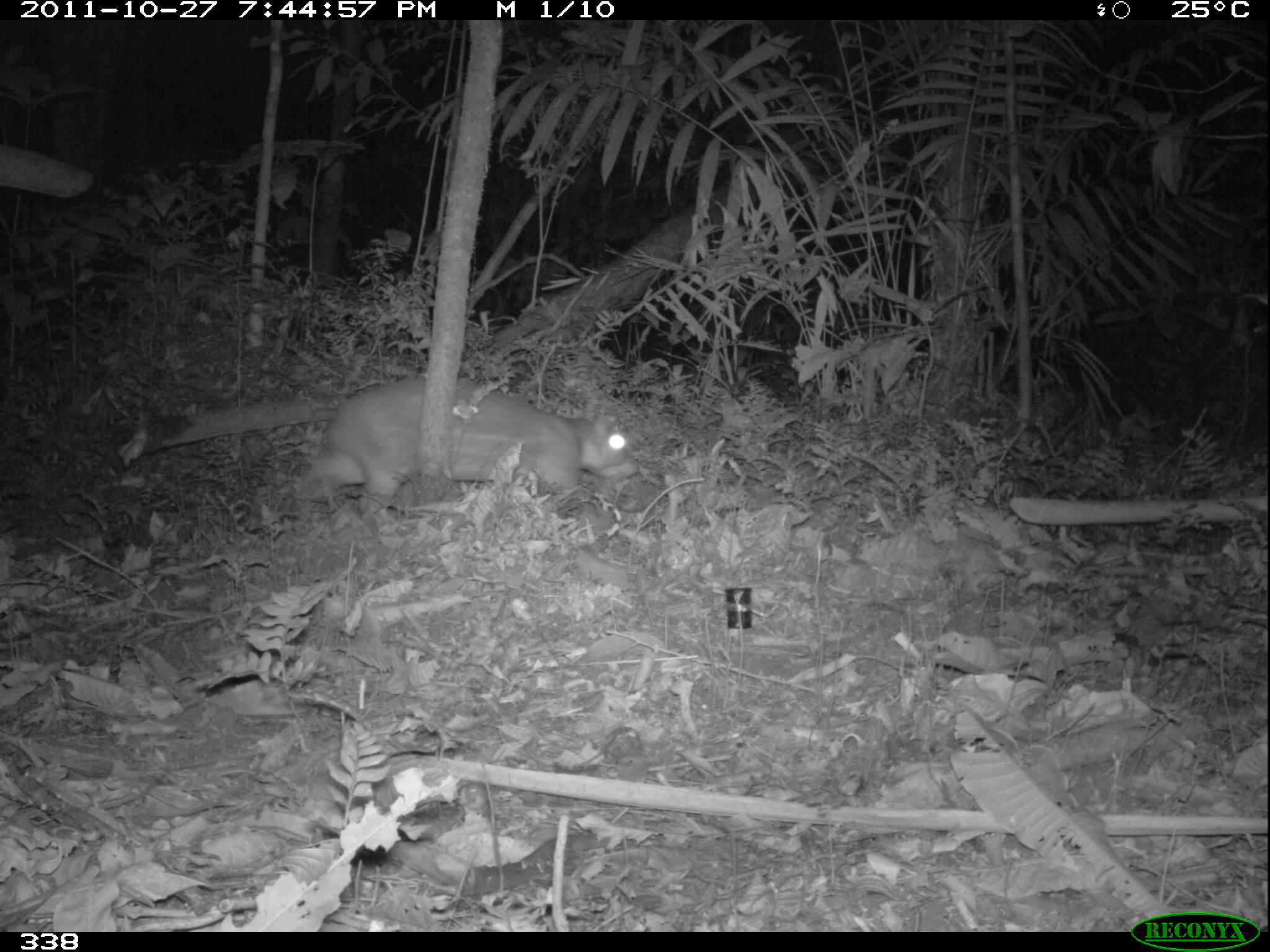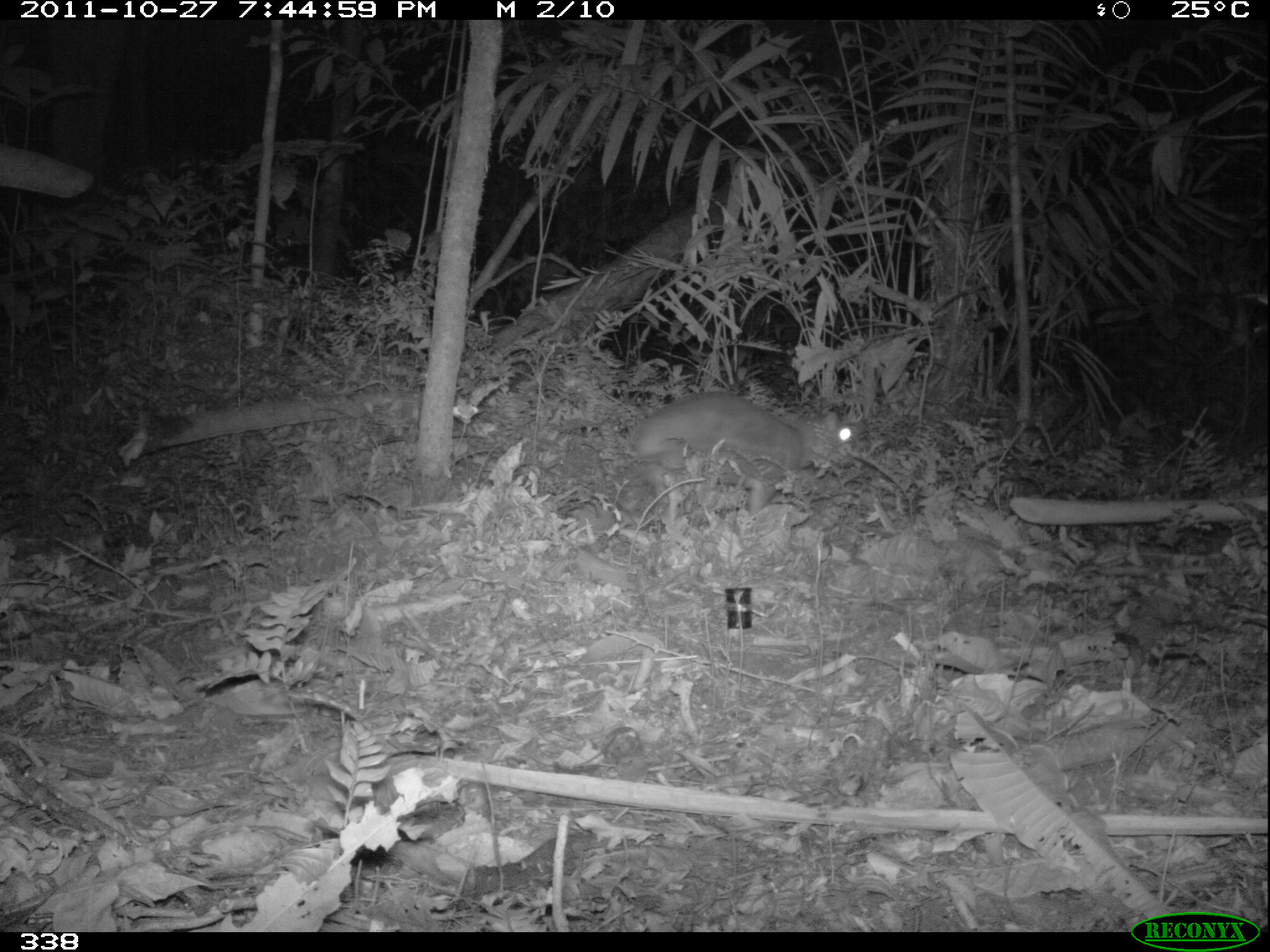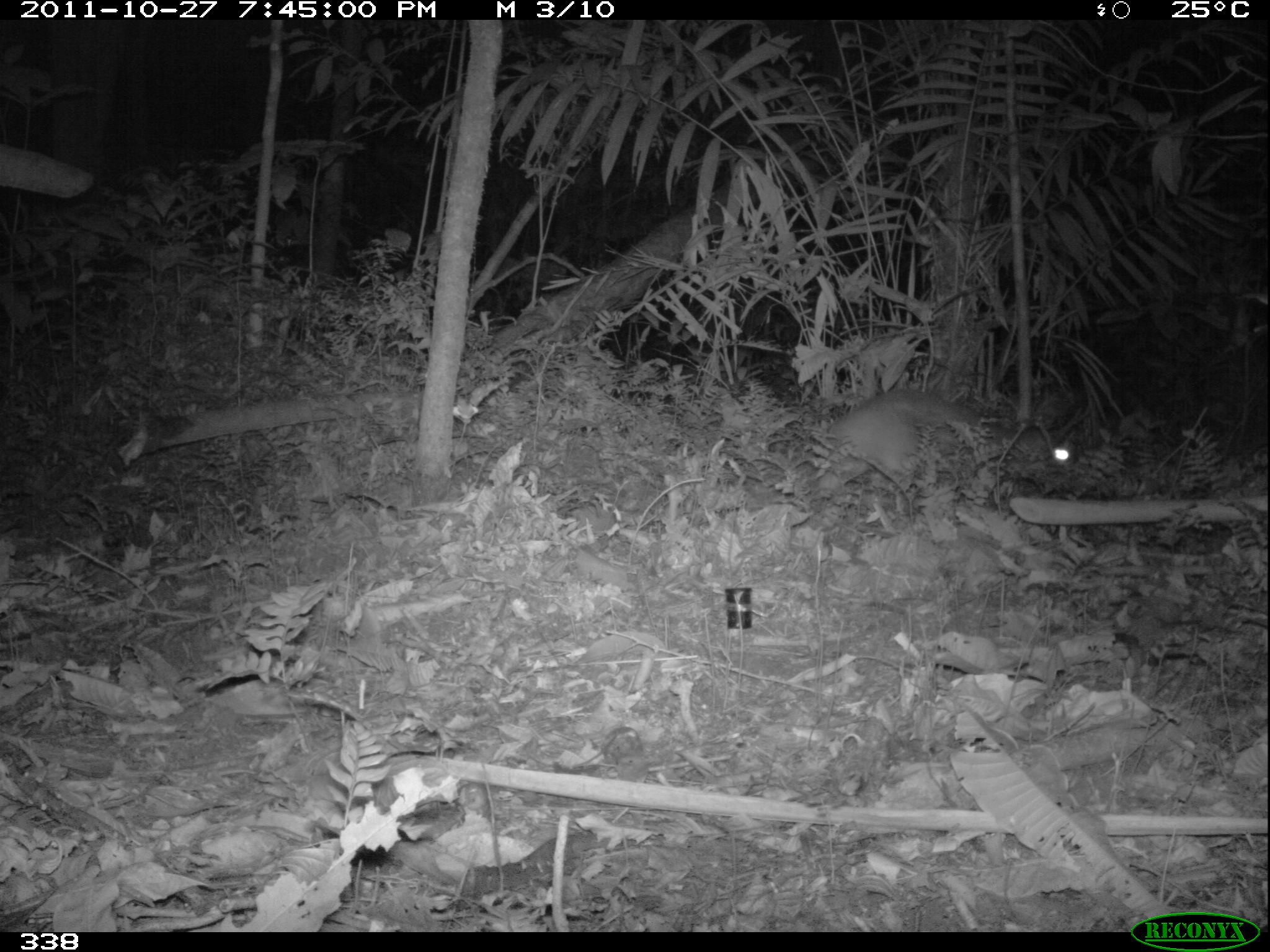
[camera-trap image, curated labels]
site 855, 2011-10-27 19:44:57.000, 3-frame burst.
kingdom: Animalia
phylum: Chordata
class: Mammalia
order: Rodentia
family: Cuniculidae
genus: Cuniculus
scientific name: Cuniculus paca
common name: spotted paca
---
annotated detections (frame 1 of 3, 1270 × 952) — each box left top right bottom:
cuniculus paca: 300 374 638 513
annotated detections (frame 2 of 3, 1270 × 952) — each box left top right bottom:
cuniculus paca: 634 388 856 516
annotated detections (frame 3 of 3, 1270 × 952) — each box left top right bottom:
cuniculus paca: 813 387 1072 495